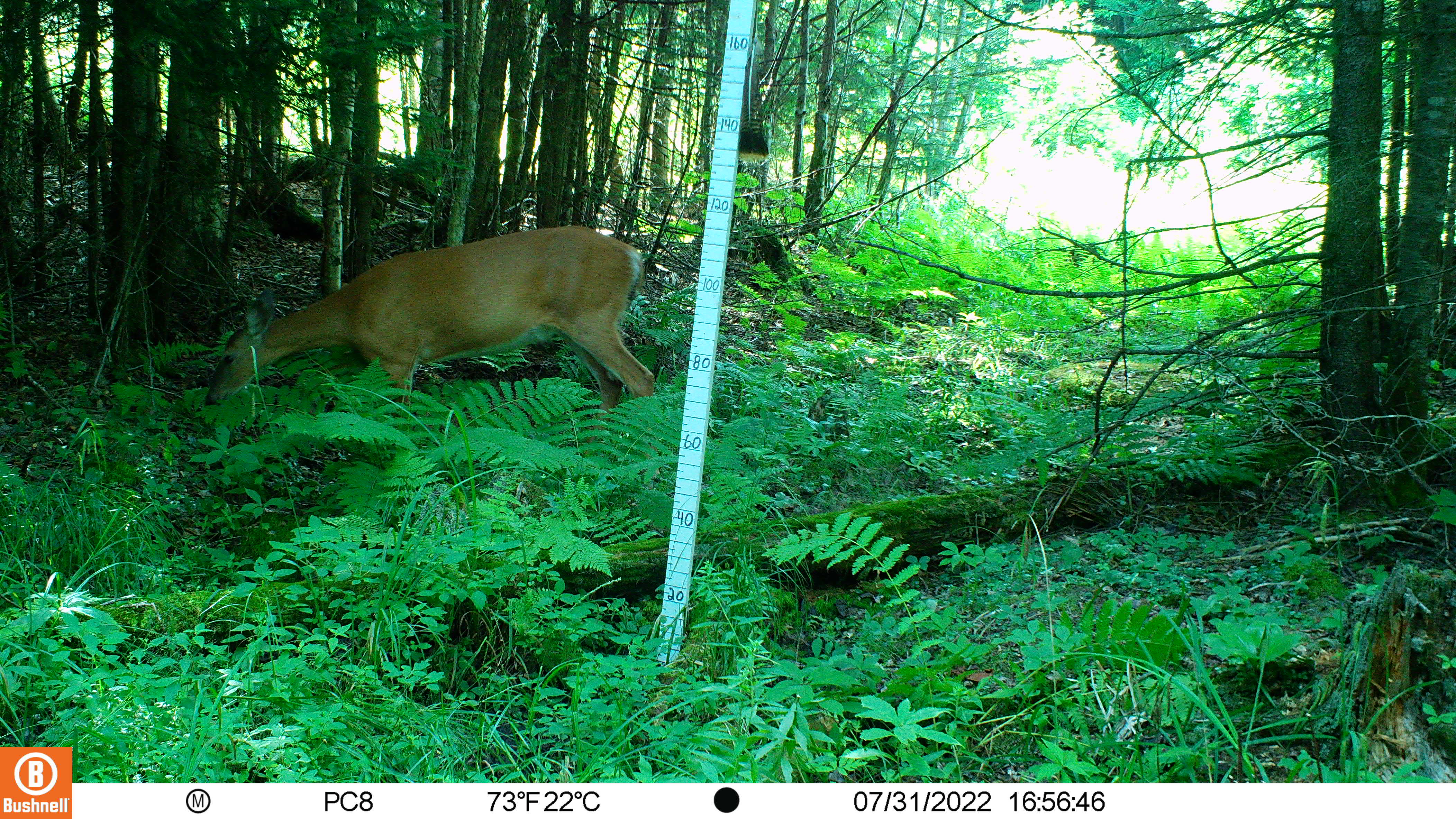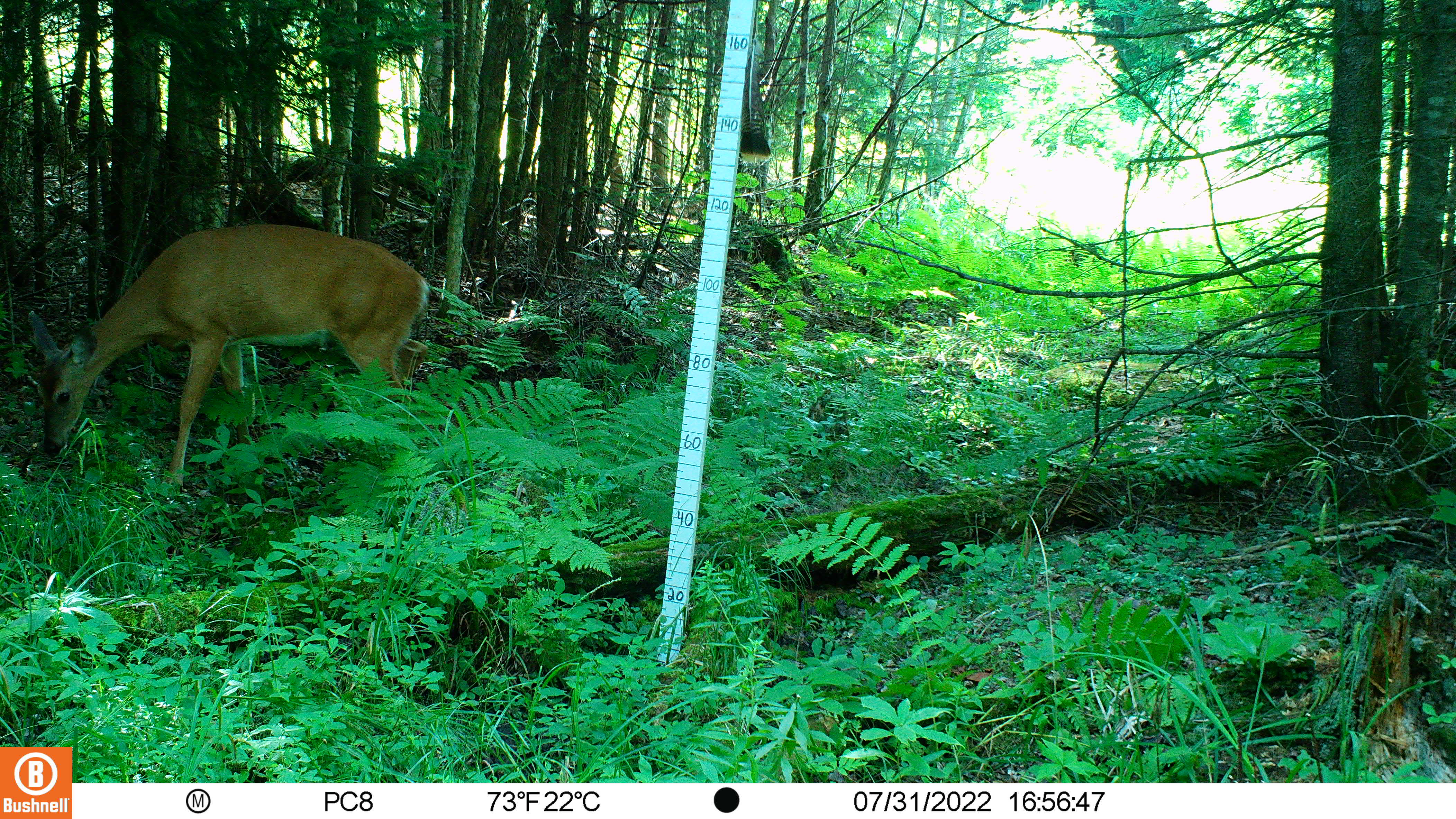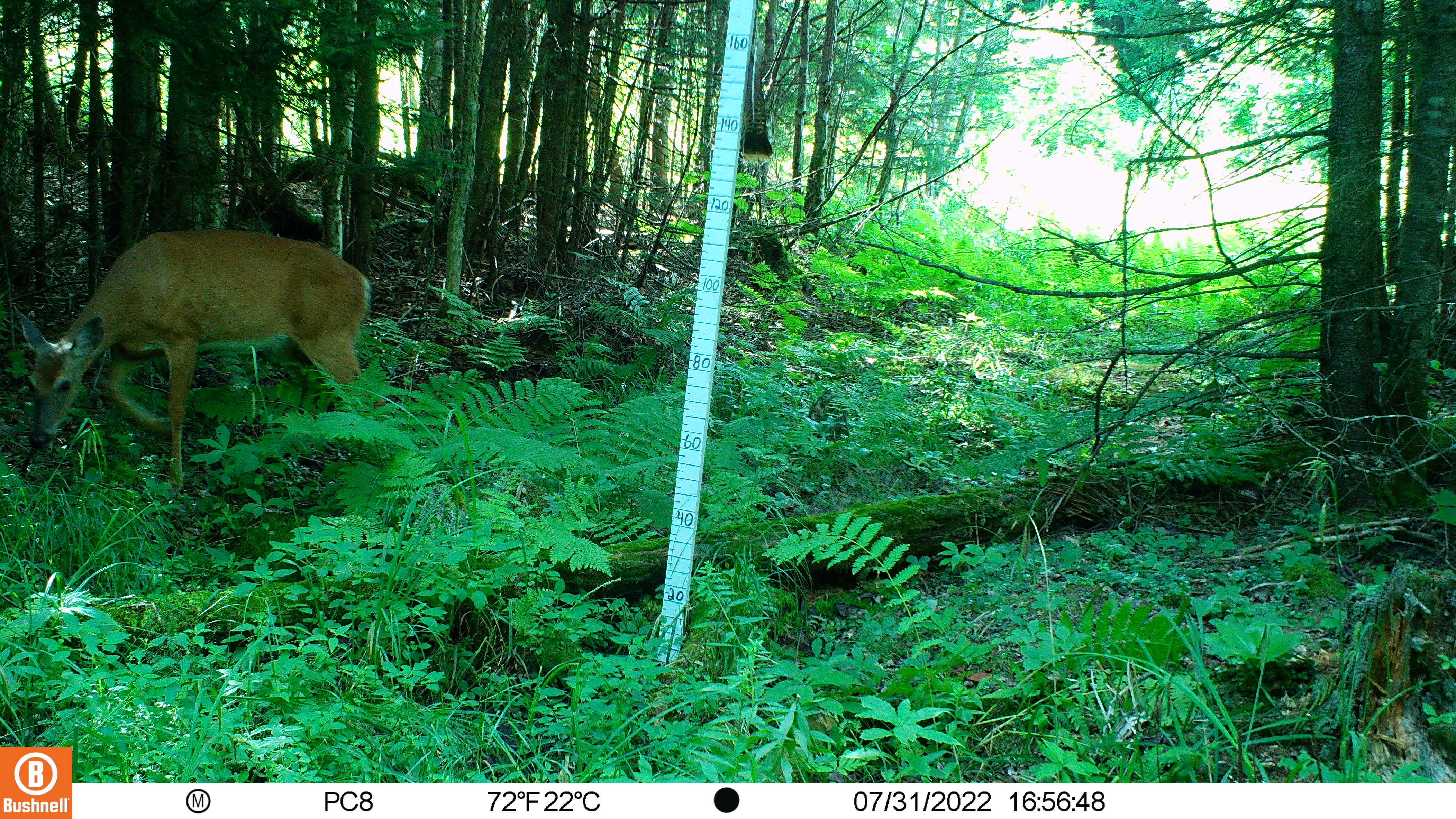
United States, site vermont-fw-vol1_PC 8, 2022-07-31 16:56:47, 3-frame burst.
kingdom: Animalia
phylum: Chordata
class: Mammalia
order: Artiodactyla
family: Cervidae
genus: Odocoileus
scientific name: Odocoileus virginianus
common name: white-tailed deer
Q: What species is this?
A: White-tailed deer (Odocoileus virginianus).